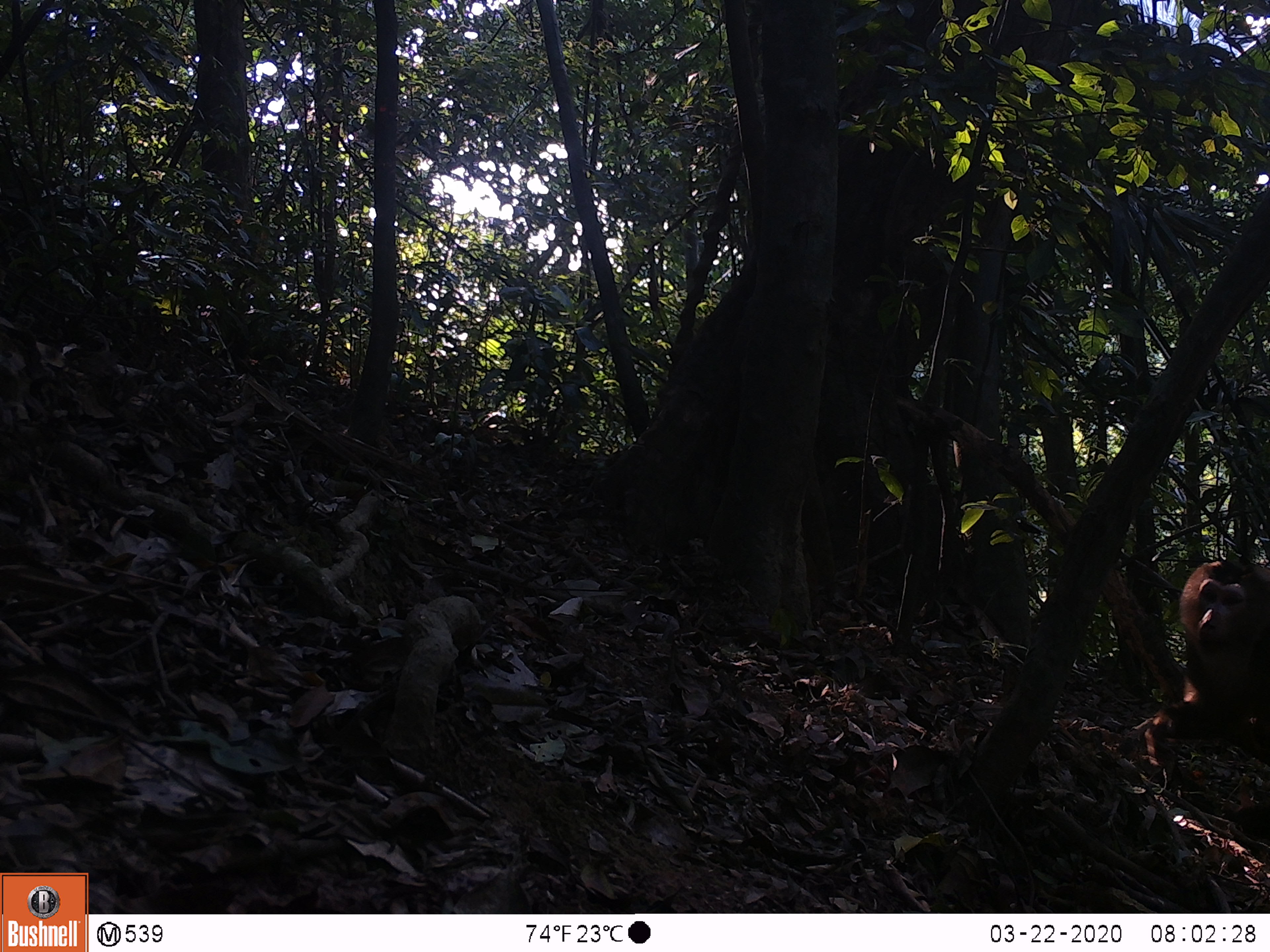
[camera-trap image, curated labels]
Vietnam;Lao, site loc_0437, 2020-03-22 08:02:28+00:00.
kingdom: Animalia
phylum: Chordata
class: Mammalia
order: Primates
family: Cercopithecidae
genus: Macaca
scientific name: Macaca nemestrina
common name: pig-tailed macaque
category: pig tailed macaque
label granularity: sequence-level